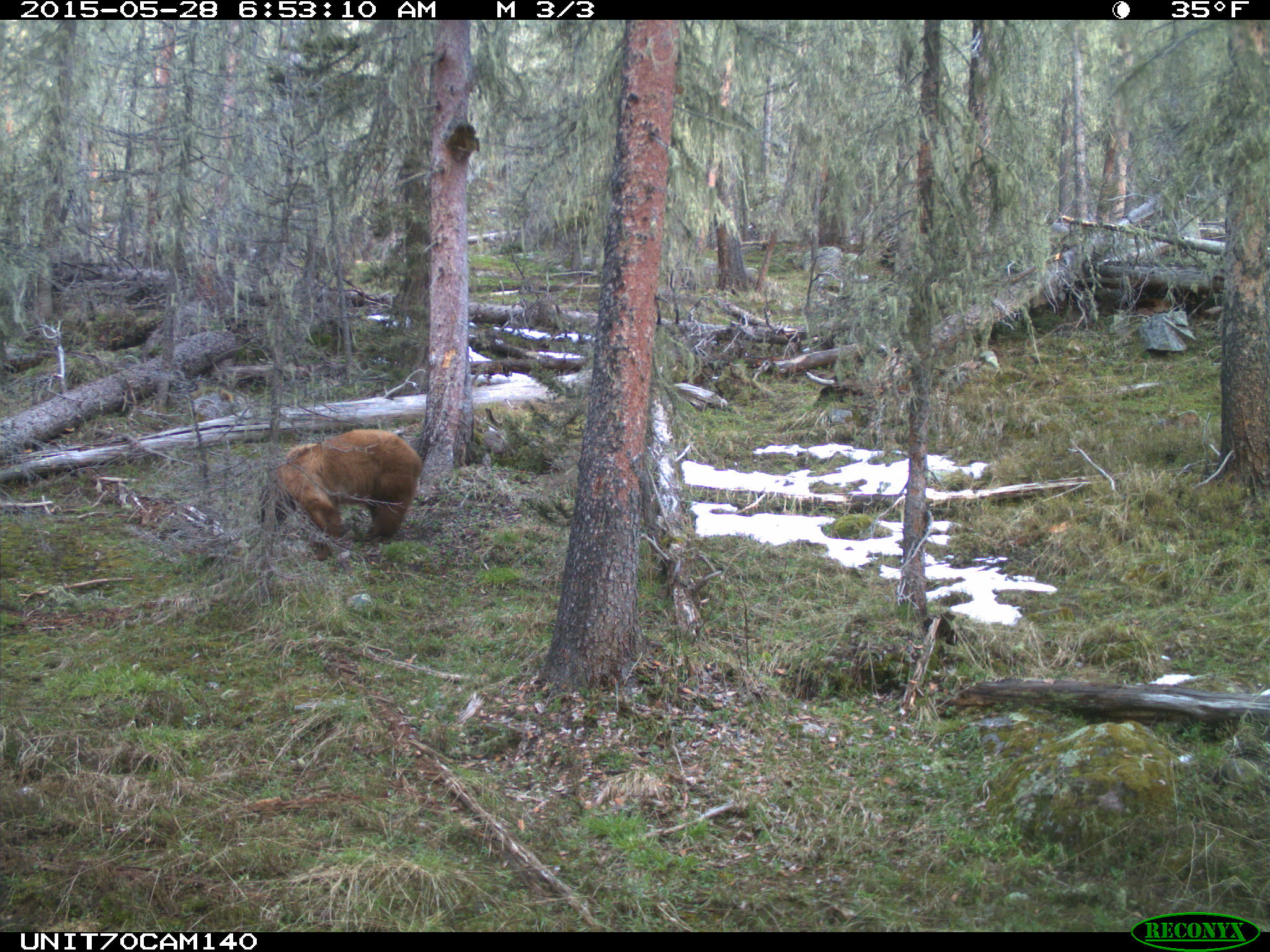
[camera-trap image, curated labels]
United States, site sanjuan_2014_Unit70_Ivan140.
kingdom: Animalia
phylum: Chordata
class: Mammalia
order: Carnivora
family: Ursidae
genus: Ursus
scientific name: Ursus americanus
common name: american black bear